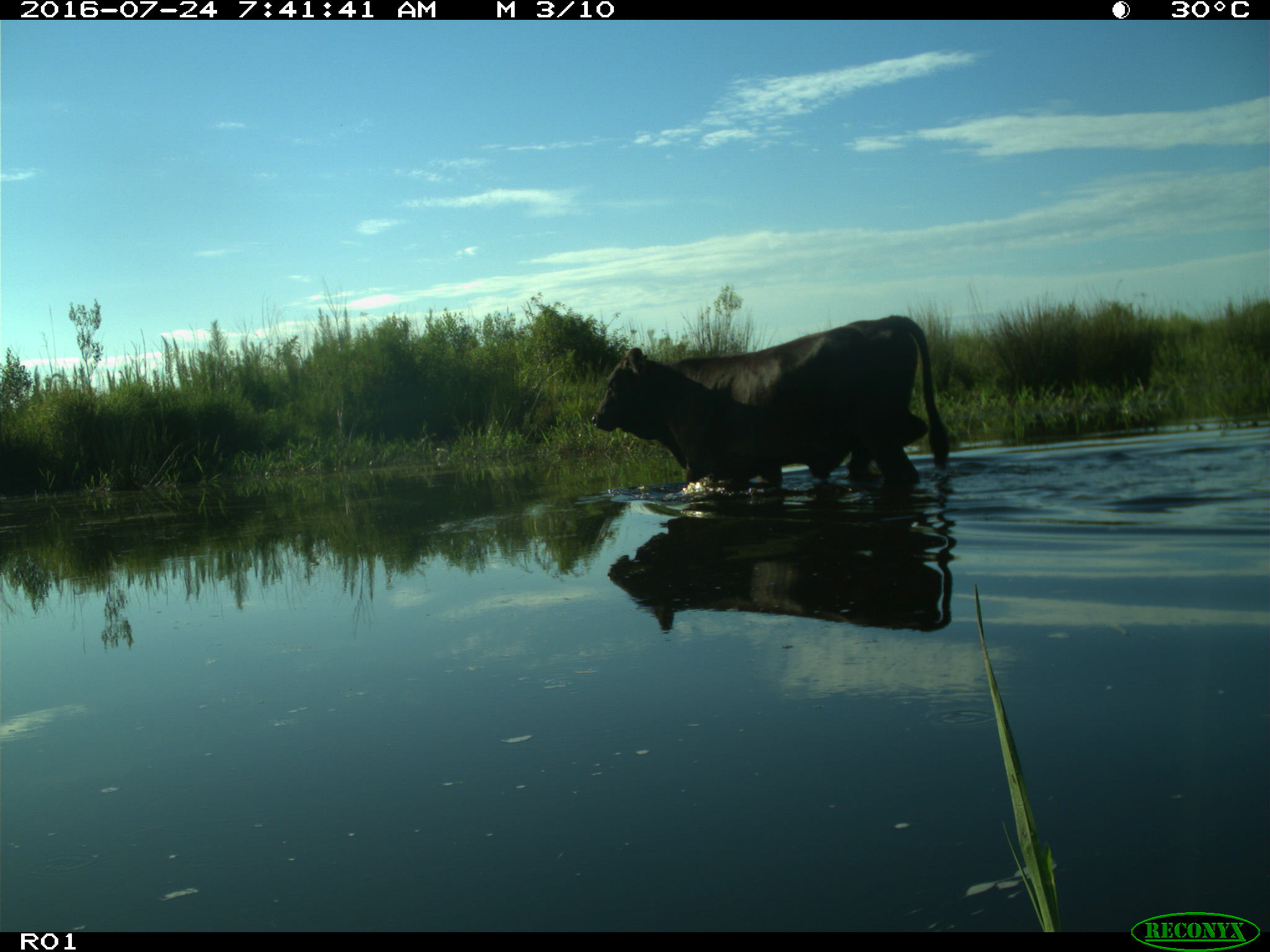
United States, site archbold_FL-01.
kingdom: Animalia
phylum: Chordata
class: Mammalia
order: Artiodactyla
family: Bovidae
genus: Bos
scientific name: Bos taurus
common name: domestic cow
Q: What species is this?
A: Bos taurus (domestic cow).